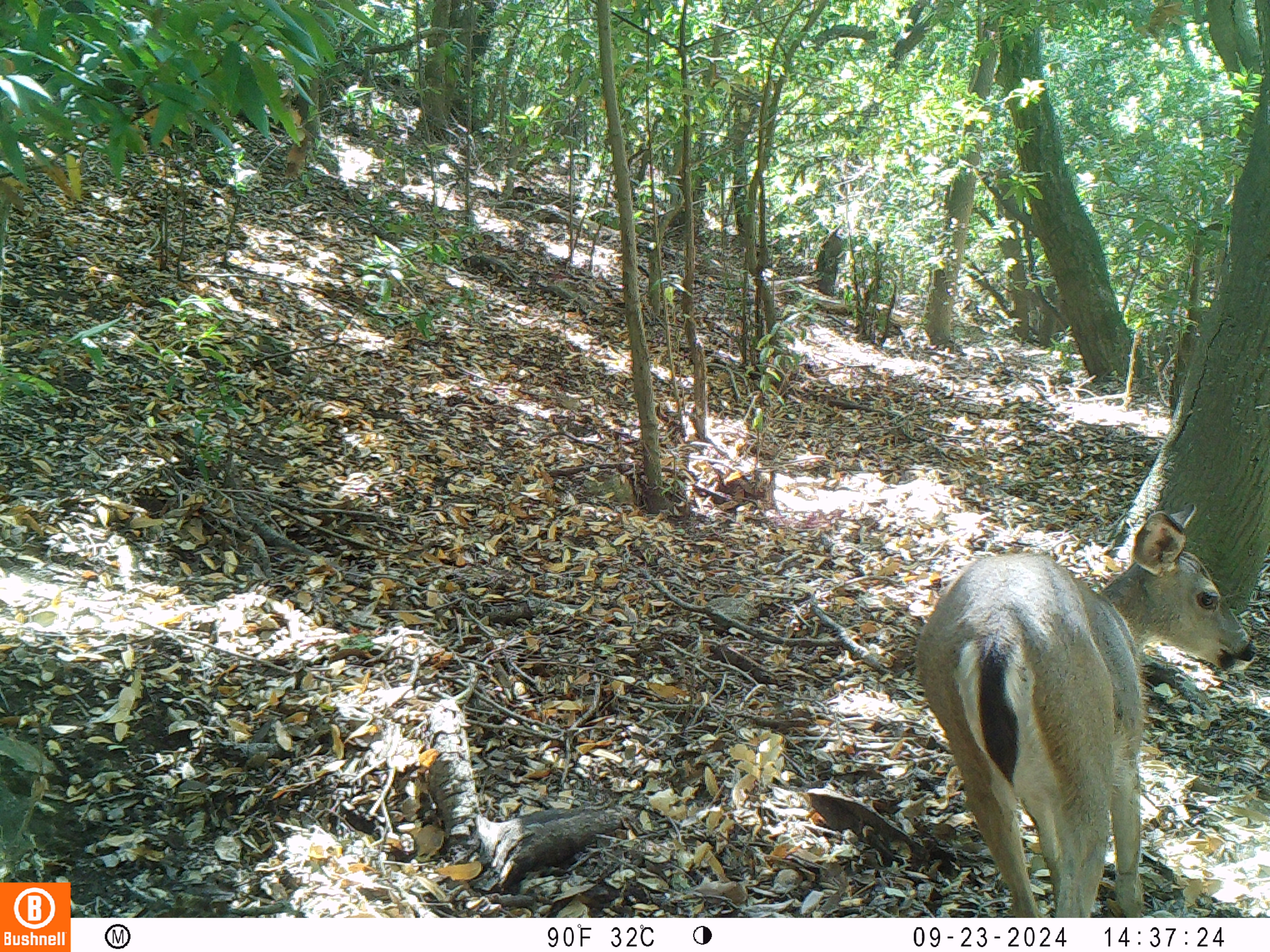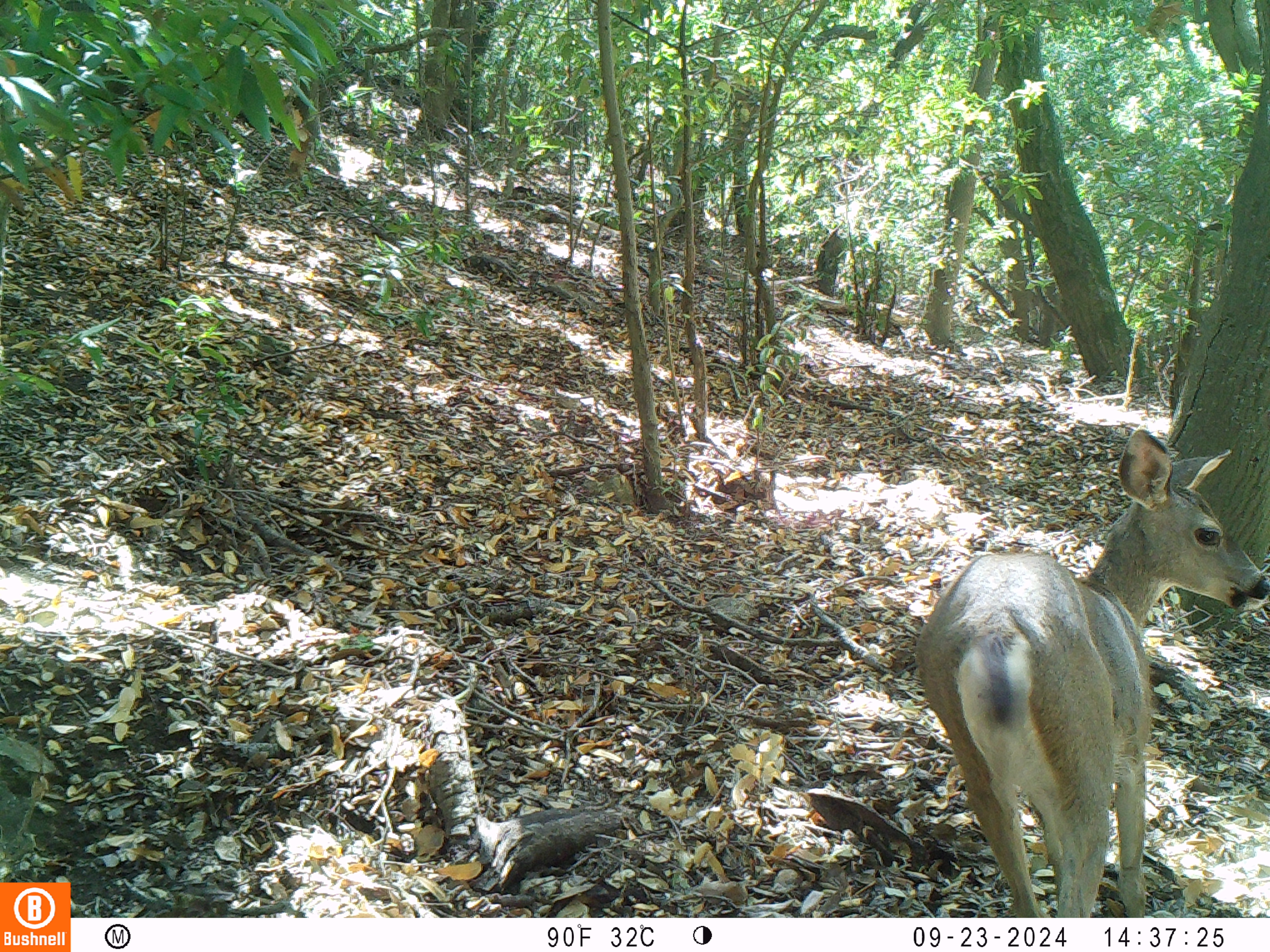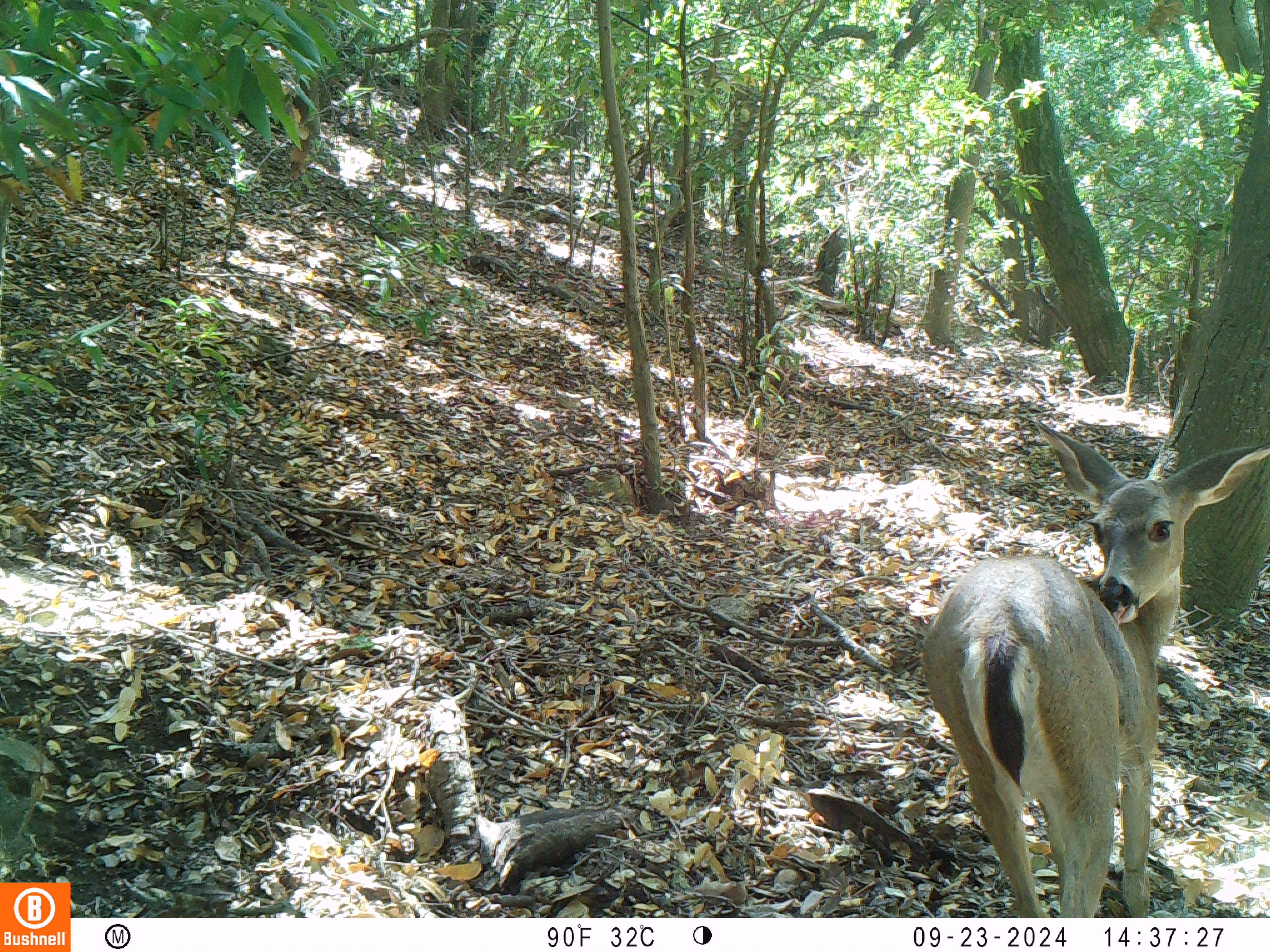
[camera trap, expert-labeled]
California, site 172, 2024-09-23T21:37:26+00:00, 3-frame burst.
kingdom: Animalia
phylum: Chordata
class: Mammalia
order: Artiodactyla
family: Cervidae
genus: Odocoileus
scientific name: Odocoileus hemionus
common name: mule deer